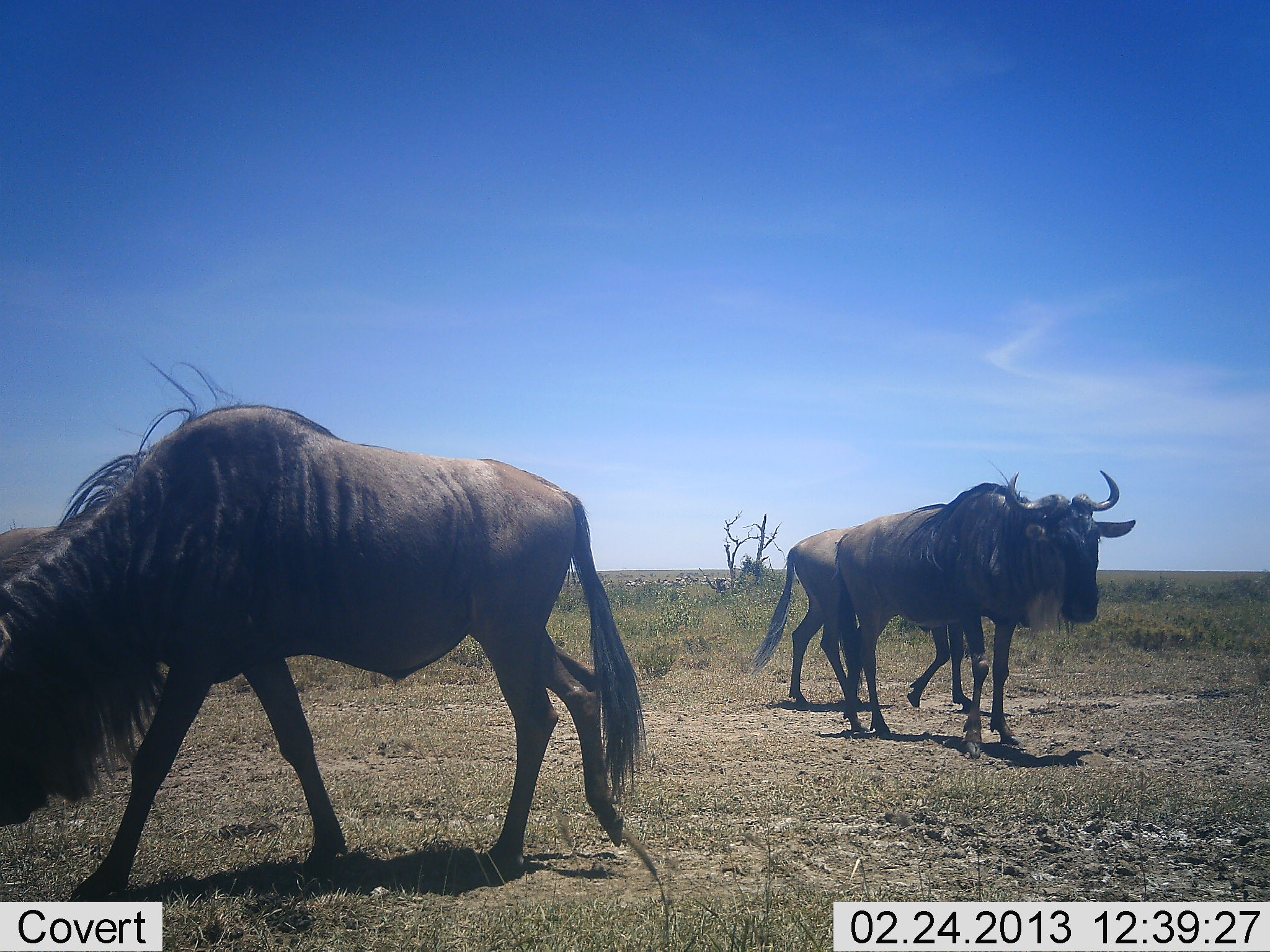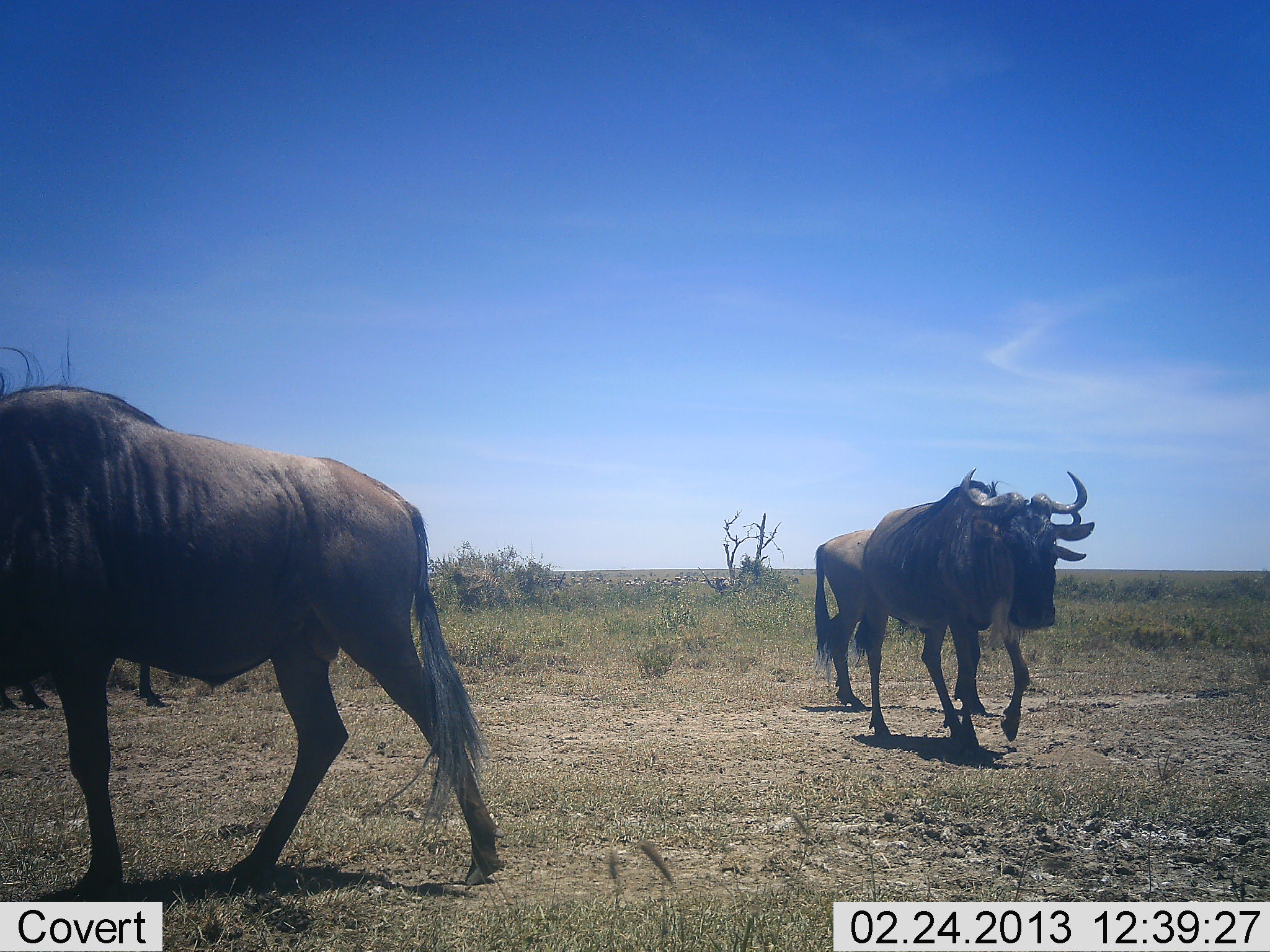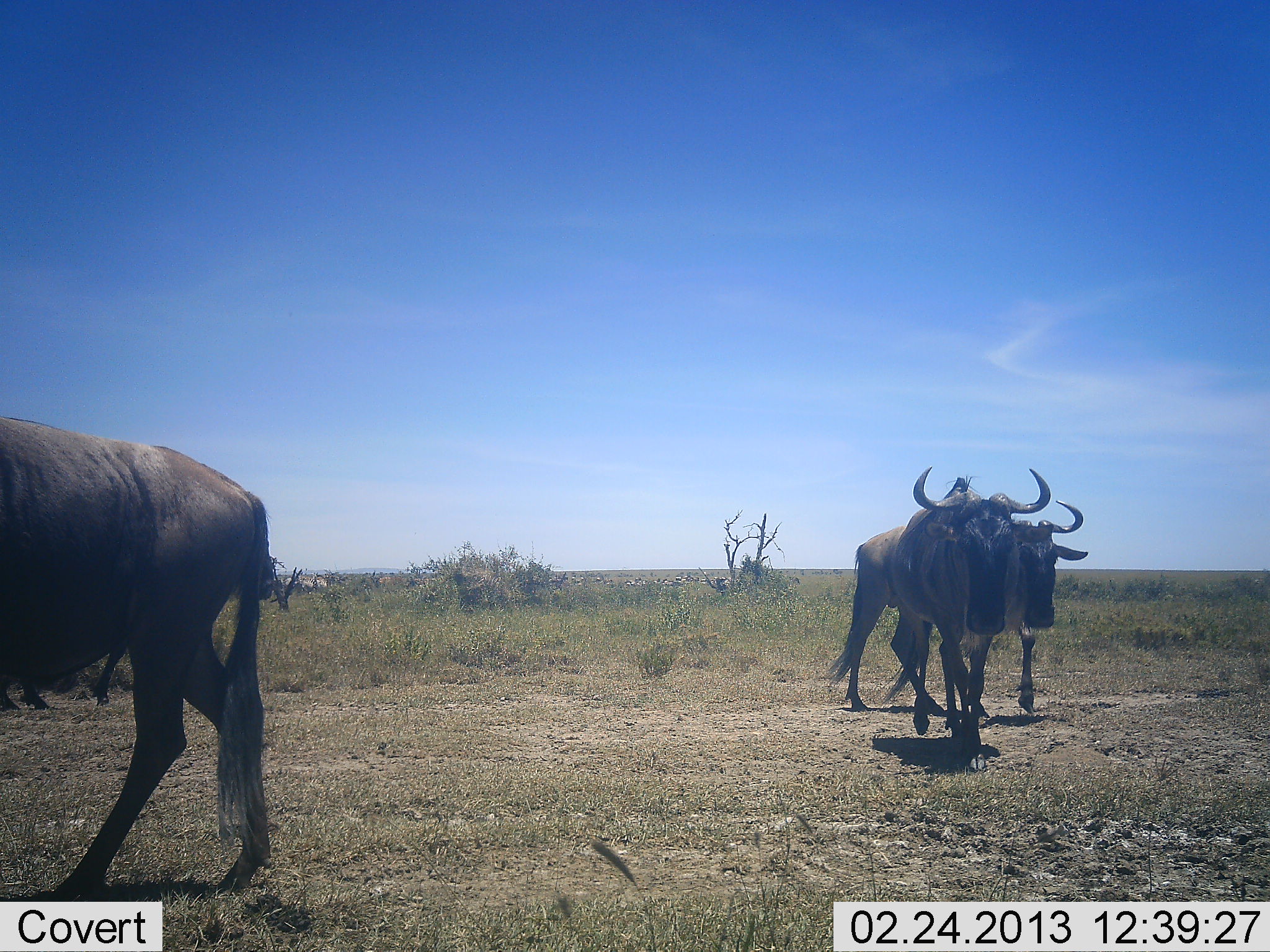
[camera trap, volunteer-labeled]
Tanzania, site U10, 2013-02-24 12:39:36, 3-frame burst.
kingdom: Animalia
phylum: Chordata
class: Mammalia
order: Artiodactyla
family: Bovidae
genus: Connochaetes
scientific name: Connochaetes taurinus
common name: blue wildebeest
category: wildebeest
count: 3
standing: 3%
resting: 0%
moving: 100%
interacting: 0%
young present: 0%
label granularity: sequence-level